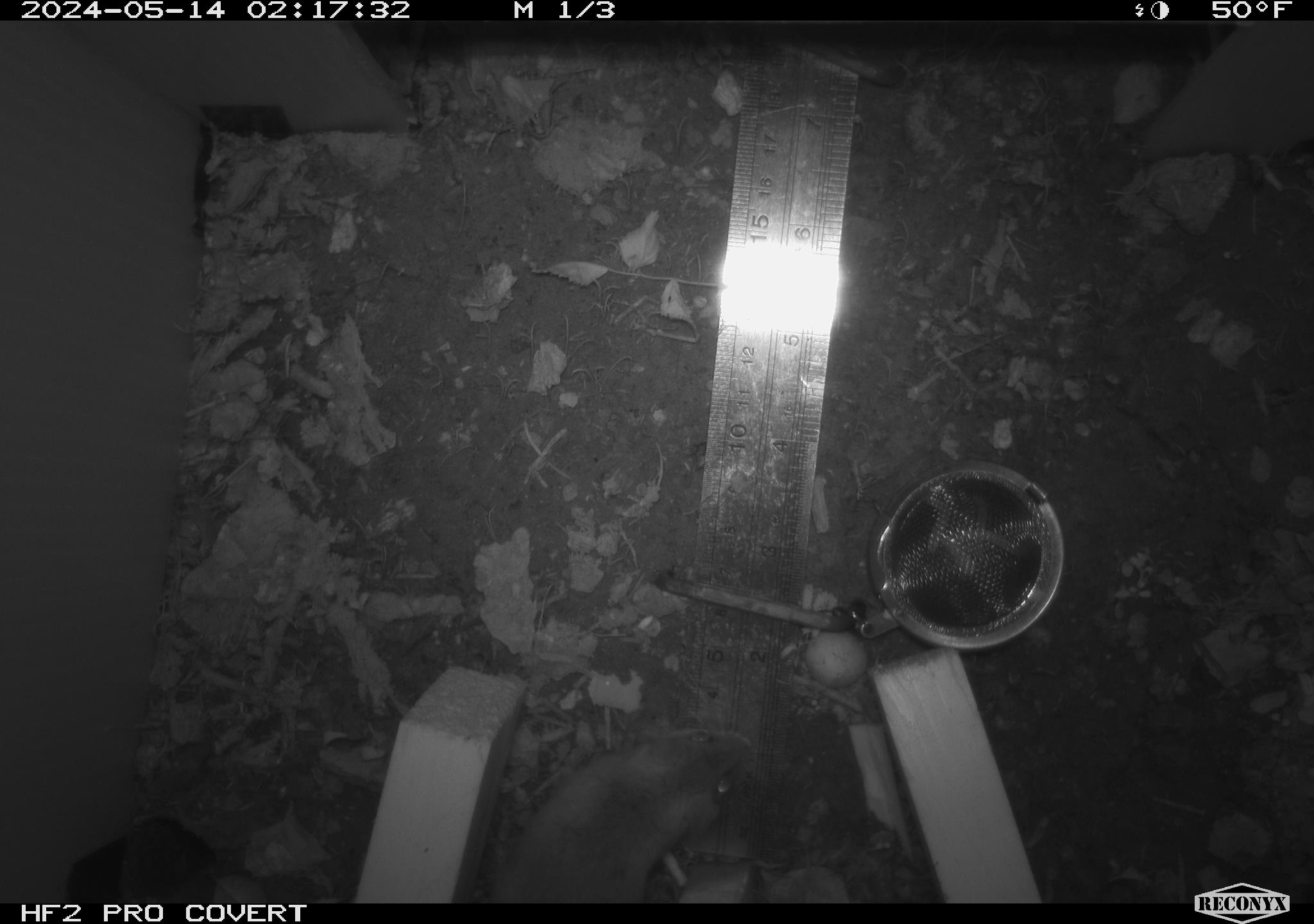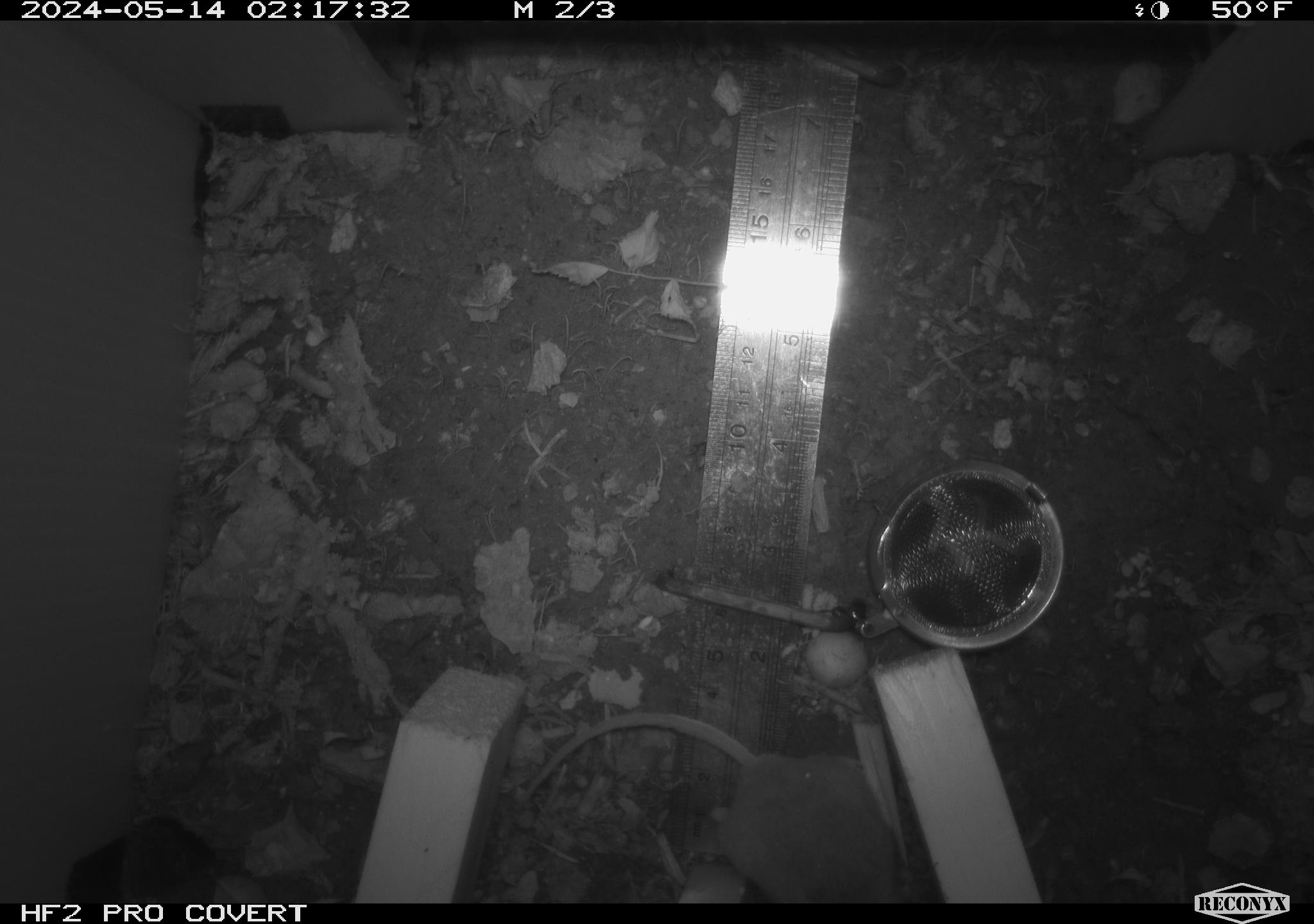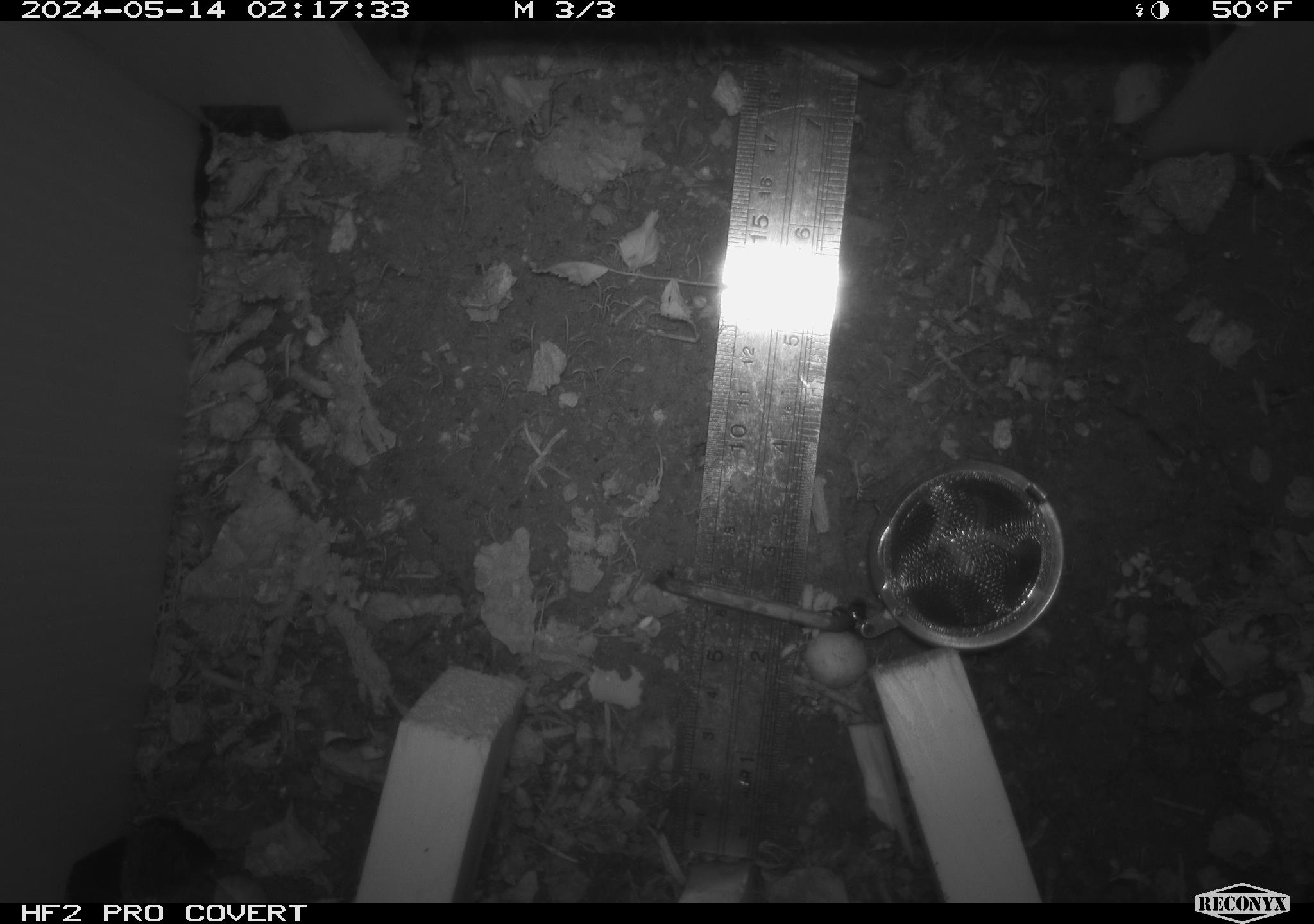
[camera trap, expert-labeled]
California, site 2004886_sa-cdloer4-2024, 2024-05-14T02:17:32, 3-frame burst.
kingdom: Animalia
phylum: Chordata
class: Mammalia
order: Rodentia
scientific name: Rodentia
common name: mouse species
Mouse species (Rodentia).